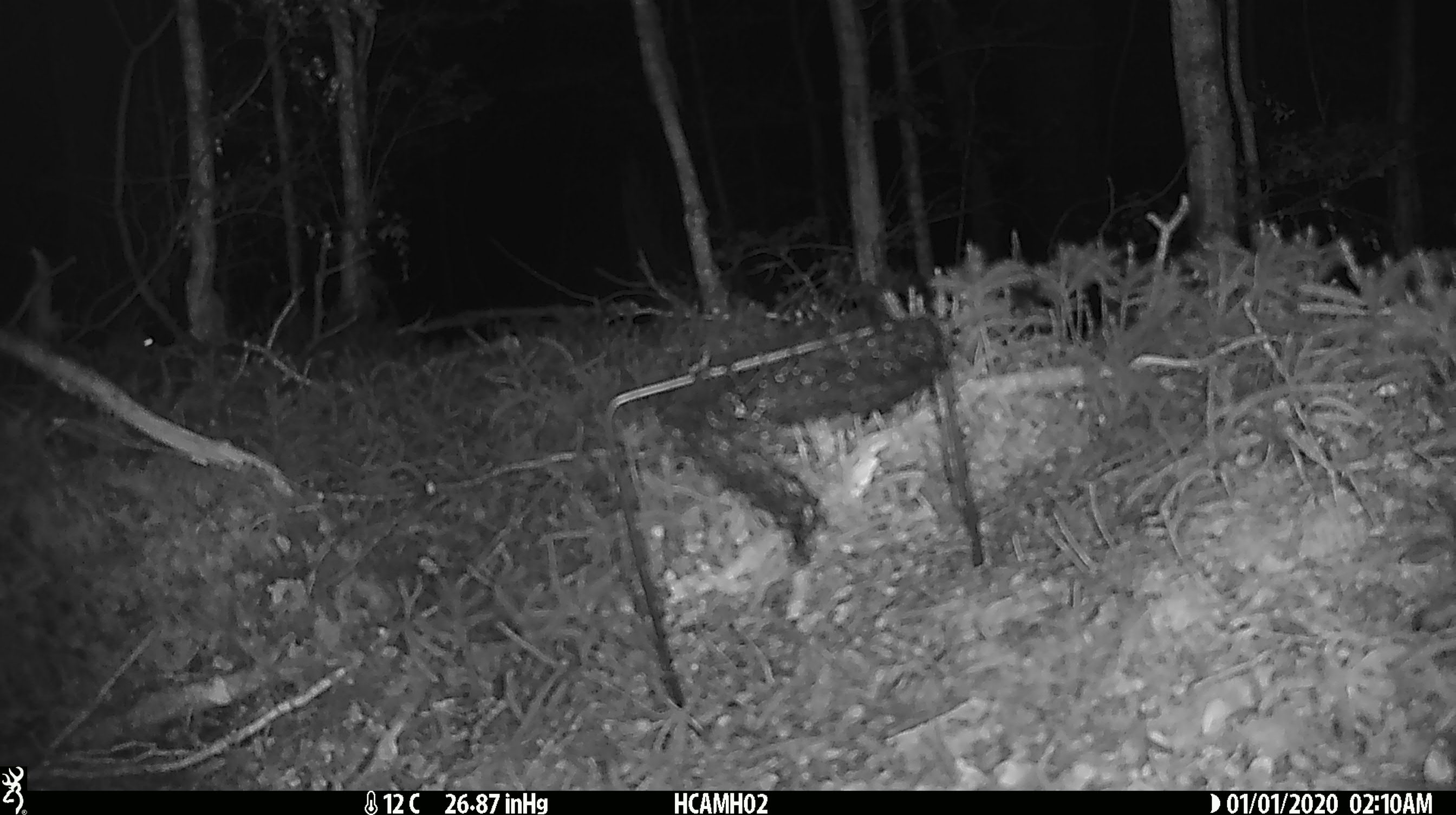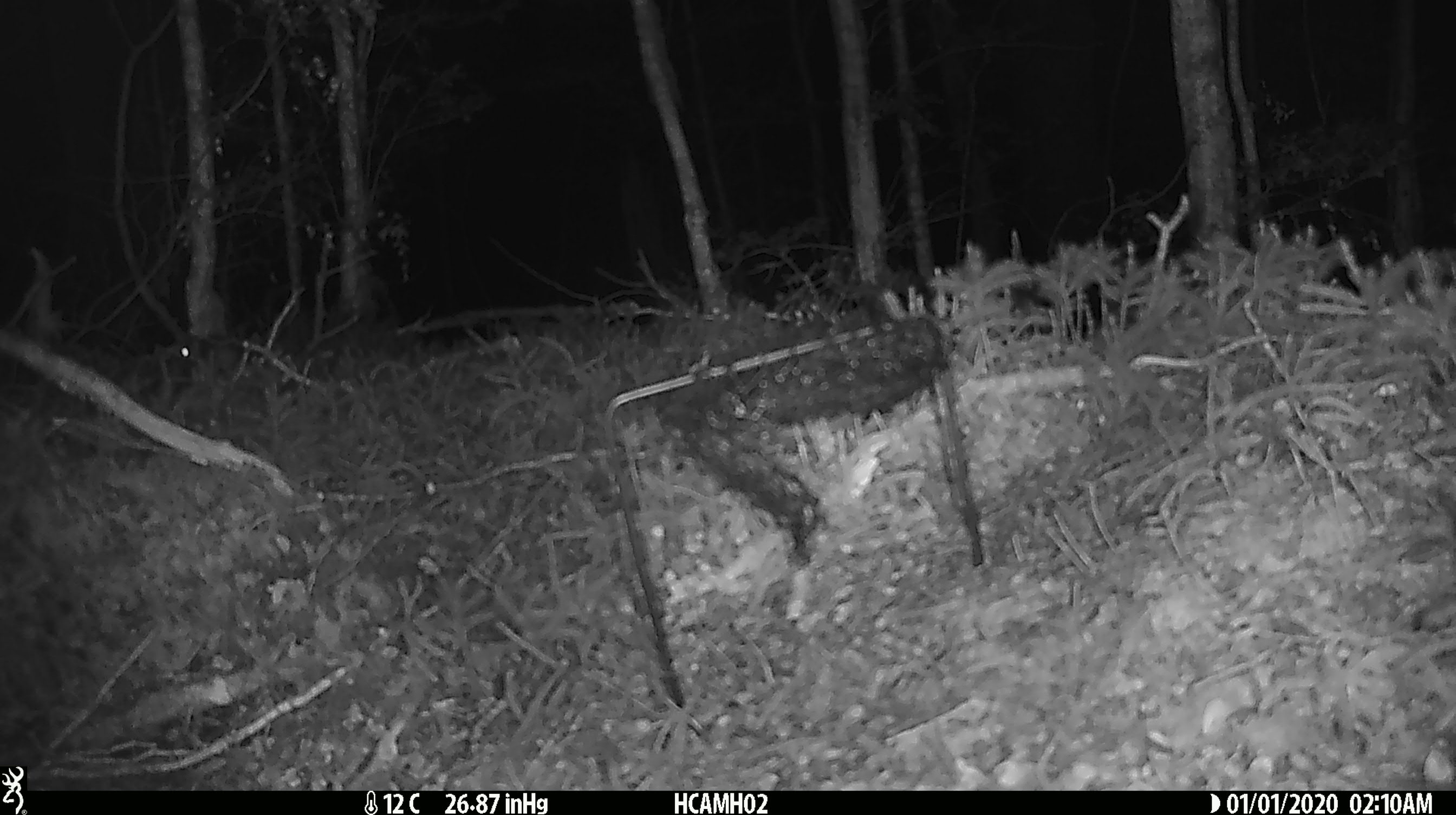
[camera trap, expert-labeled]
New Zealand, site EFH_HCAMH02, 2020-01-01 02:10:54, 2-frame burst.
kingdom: Animalia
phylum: Chordata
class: Mammalia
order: Rodentia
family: Muridae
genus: Mus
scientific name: Mus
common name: mouse